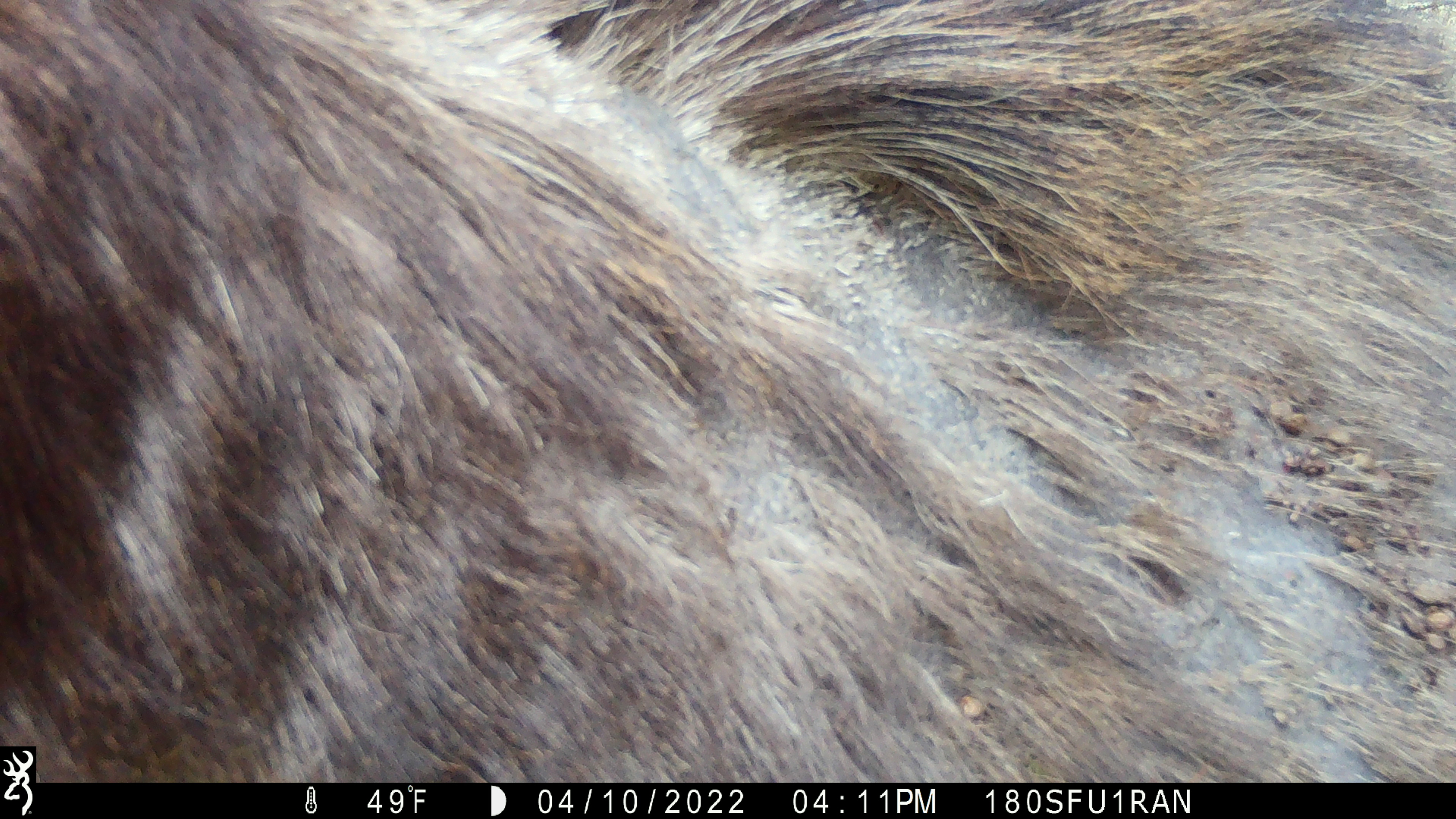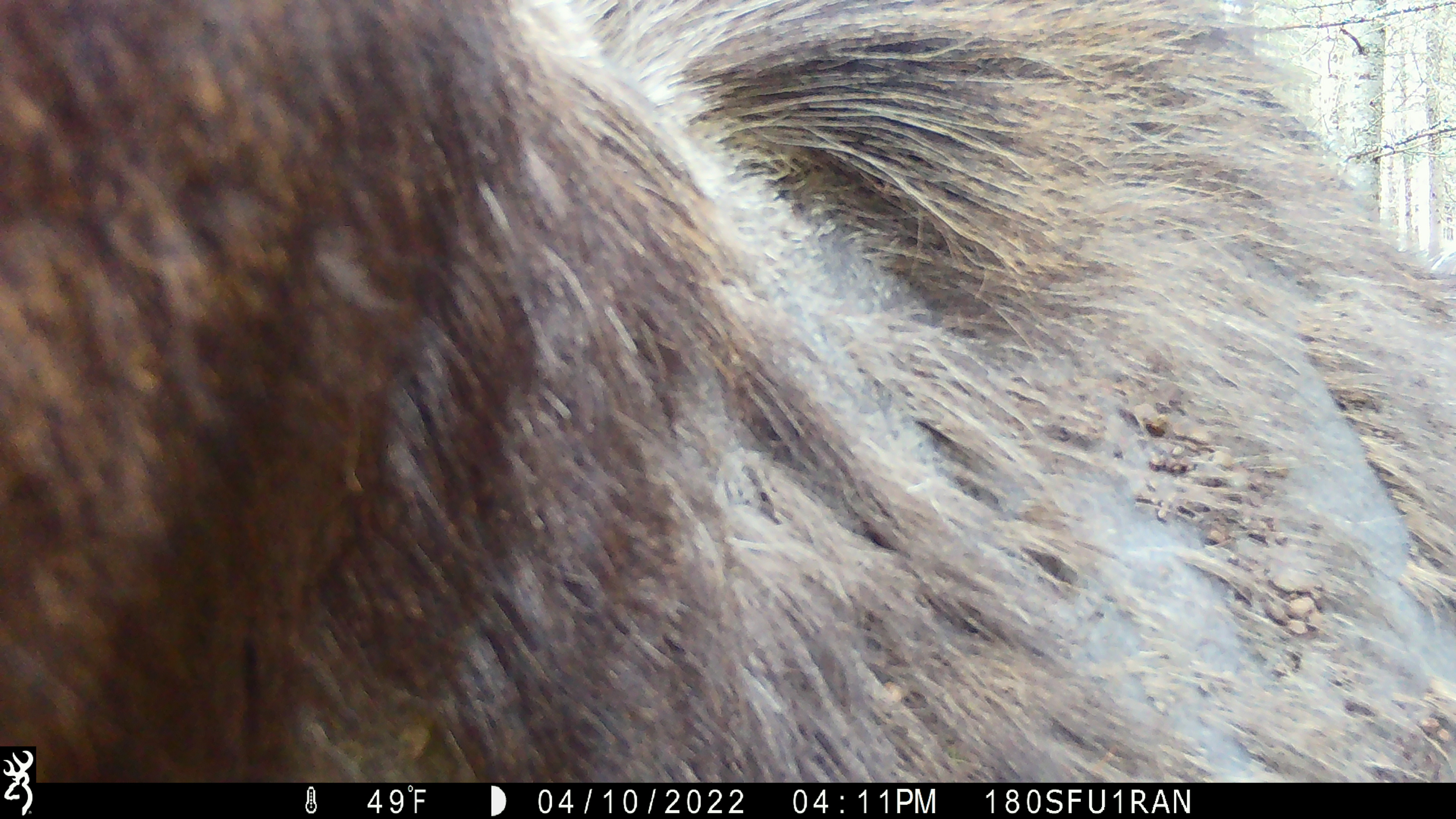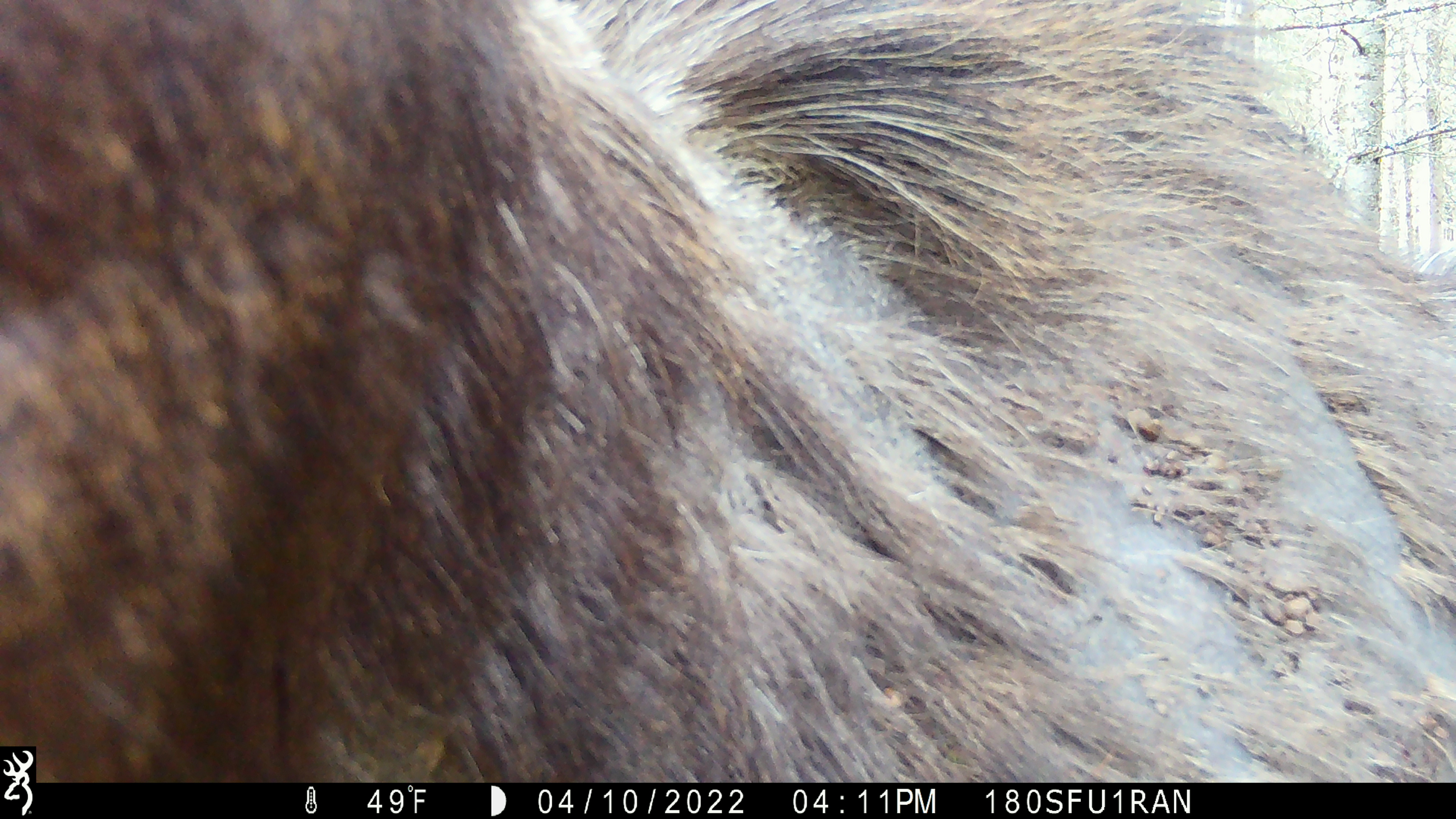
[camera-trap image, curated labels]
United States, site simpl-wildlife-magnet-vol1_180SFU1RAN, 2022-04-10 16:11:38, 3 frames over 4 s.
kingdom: Animalia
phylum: Chordata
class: Mammalia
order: Artiodactyla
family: Cervidae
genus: Alces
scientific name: Alces alces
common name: moose